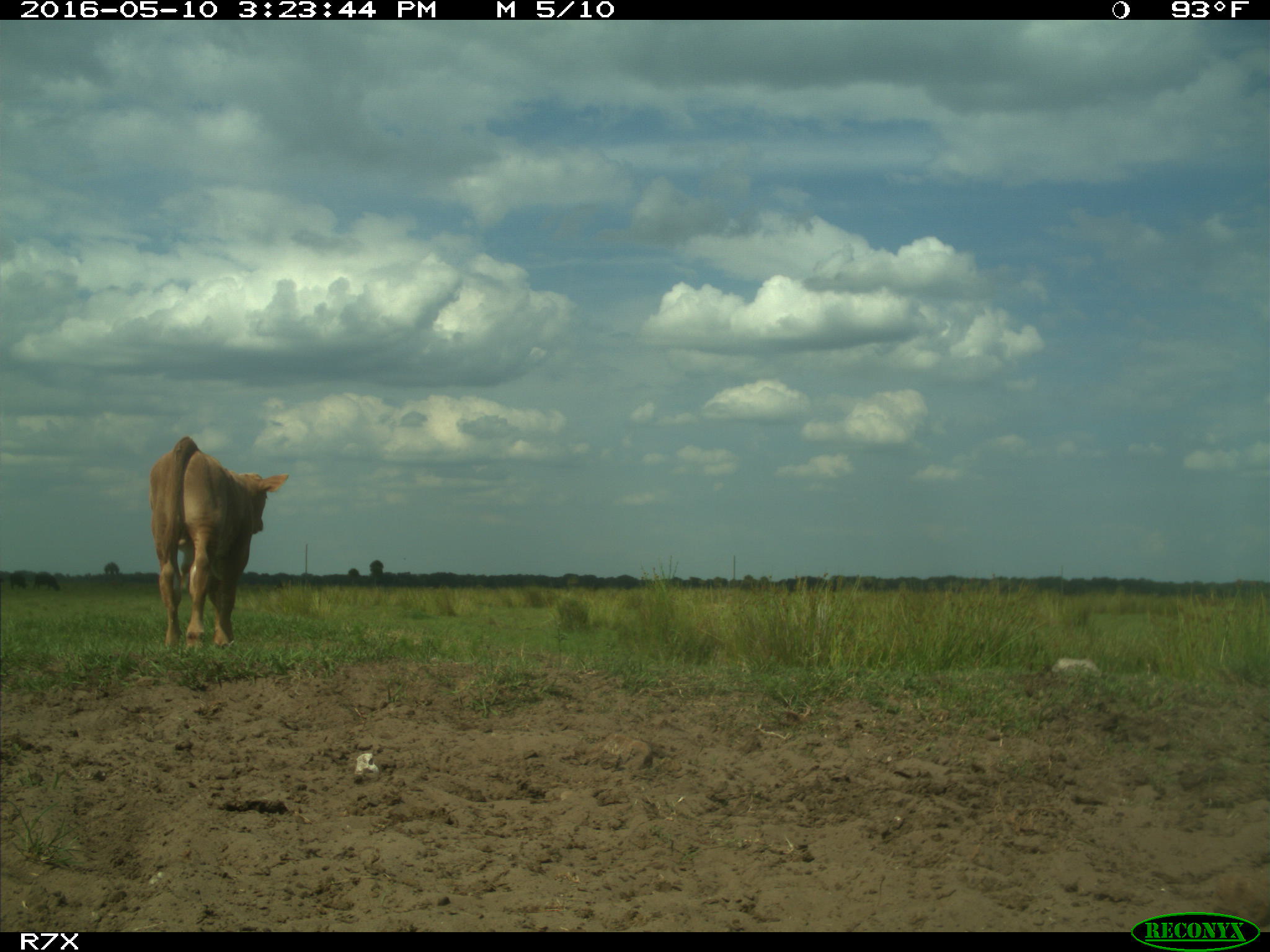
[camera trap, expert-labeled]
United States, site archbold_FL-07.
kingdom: Animalia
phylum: Chordata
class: Mammalia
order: Artiodactyla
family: Bovidae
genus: Bos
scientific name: Bos taurus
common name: domestic cow